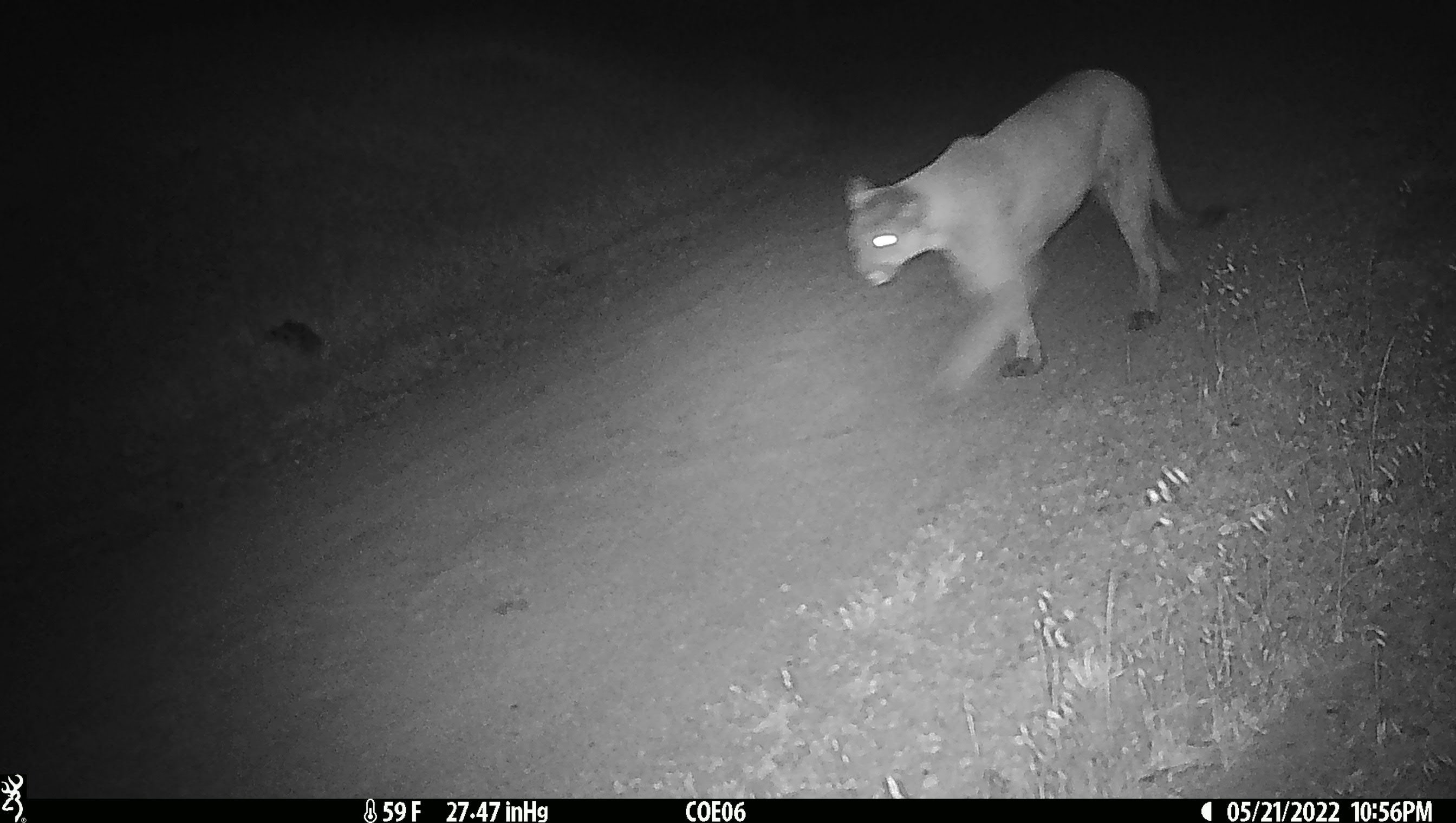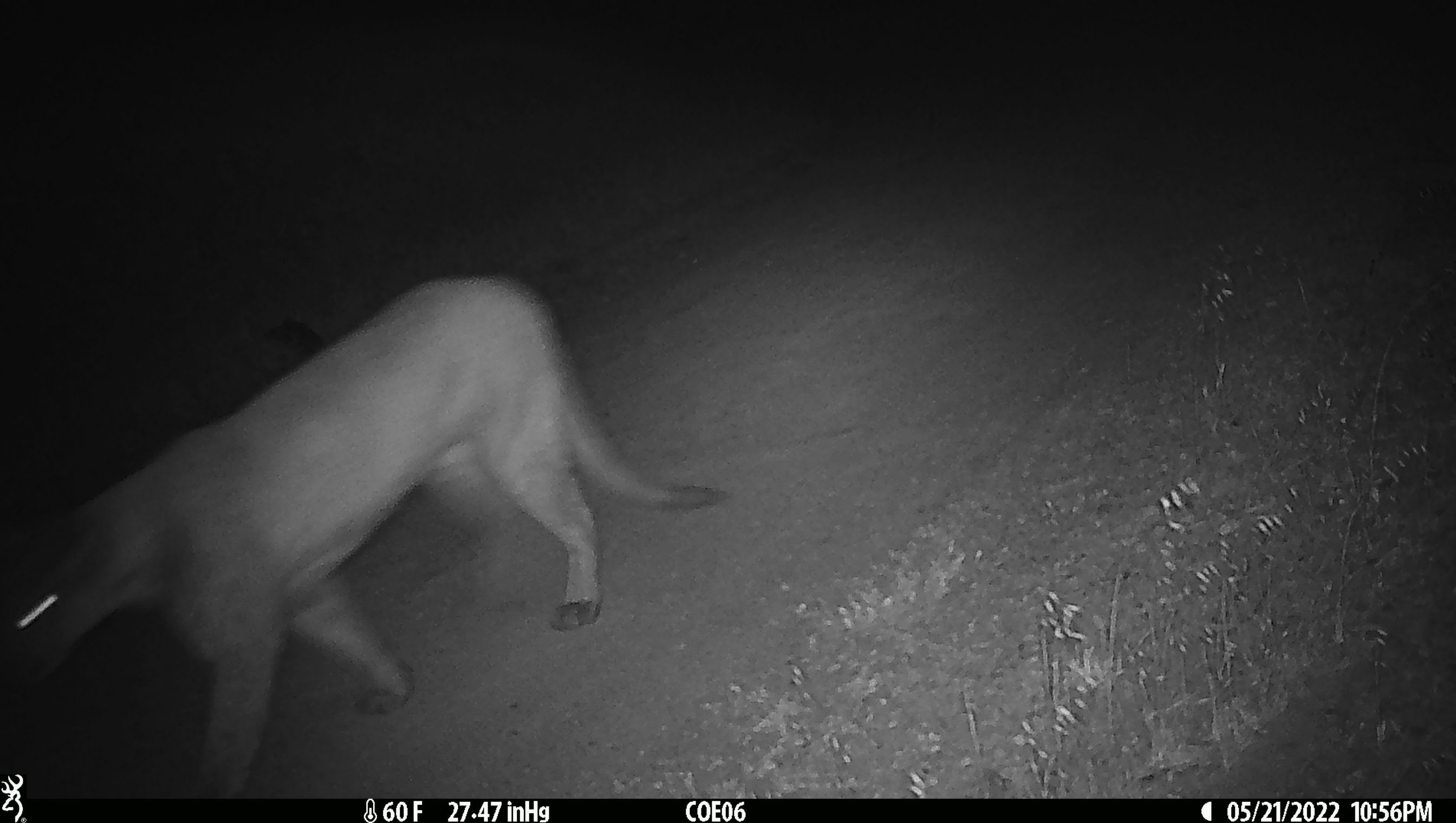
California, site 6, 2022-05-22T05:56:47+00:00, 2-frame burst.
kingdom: Animalia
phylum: Chordata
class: Mammalia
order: Carnivora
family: Felidae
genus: Puma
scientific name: Puma concolor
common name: puma